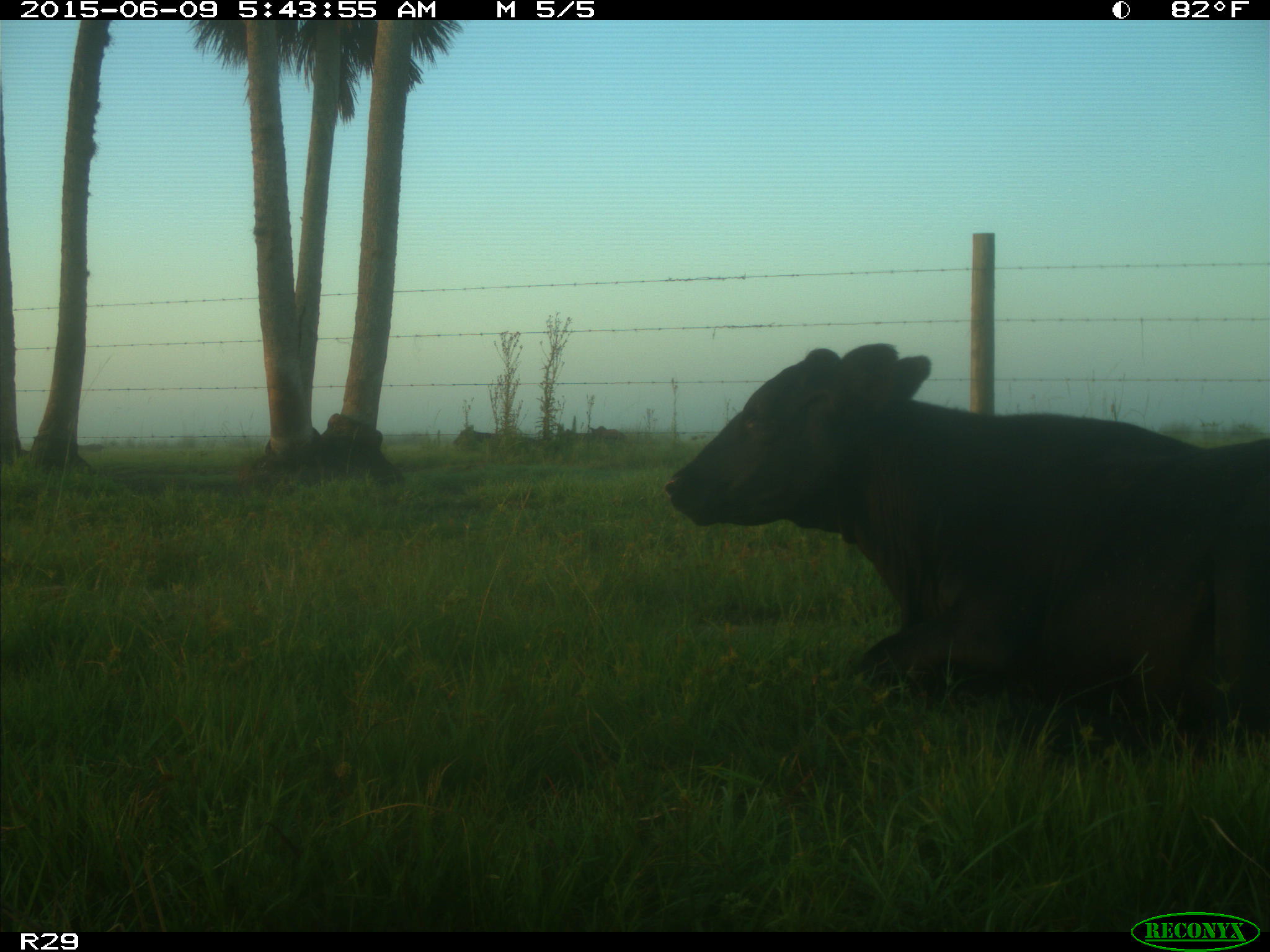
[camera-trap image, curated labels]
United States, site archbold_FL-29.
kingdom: Animalia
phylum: Chordata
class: Mammalia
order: Artiodactyla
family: Bovidae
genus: Bos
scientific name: Bos taurus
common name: domestic cow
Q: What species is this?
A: Bos taurus (domestic cow).